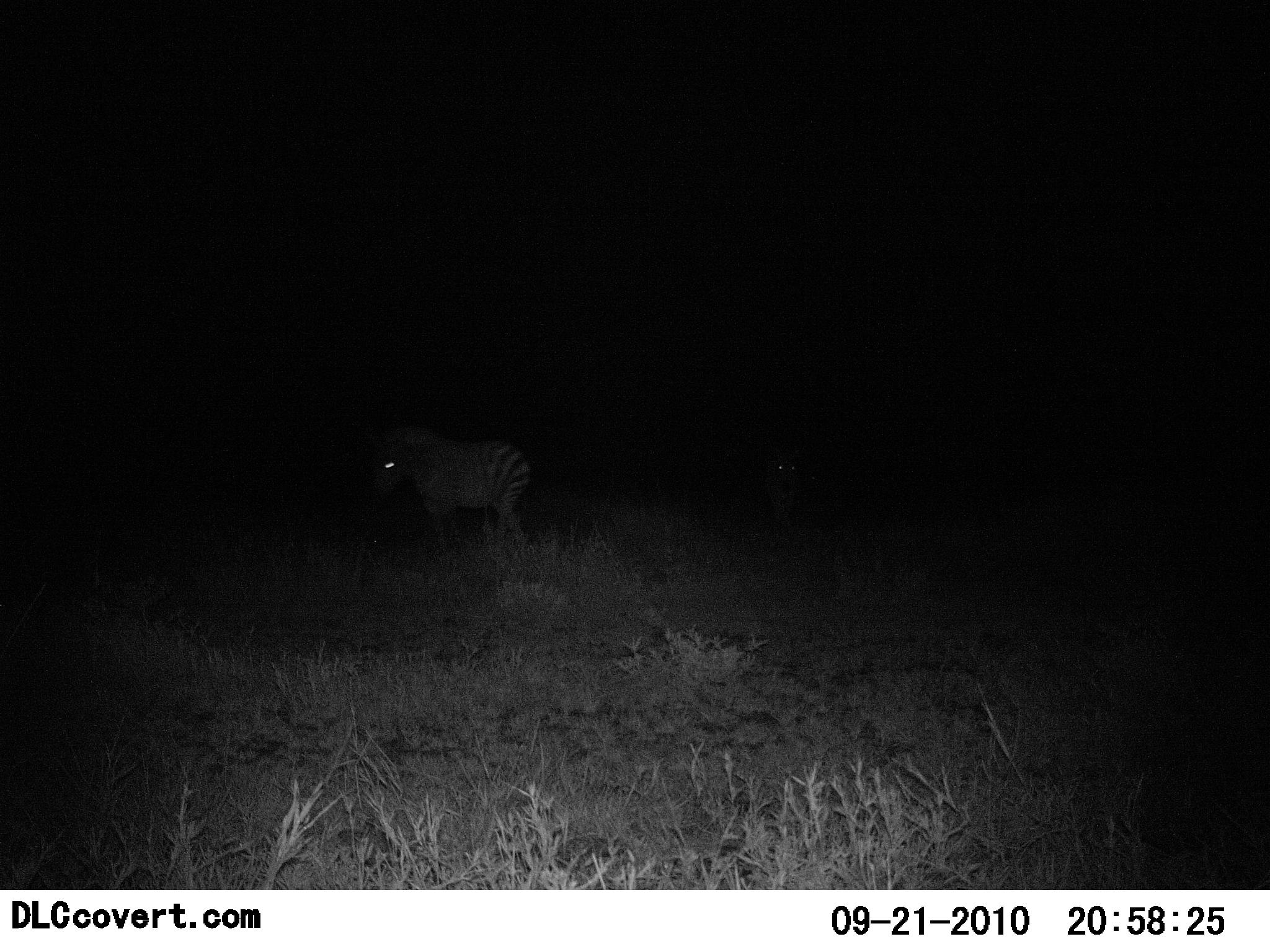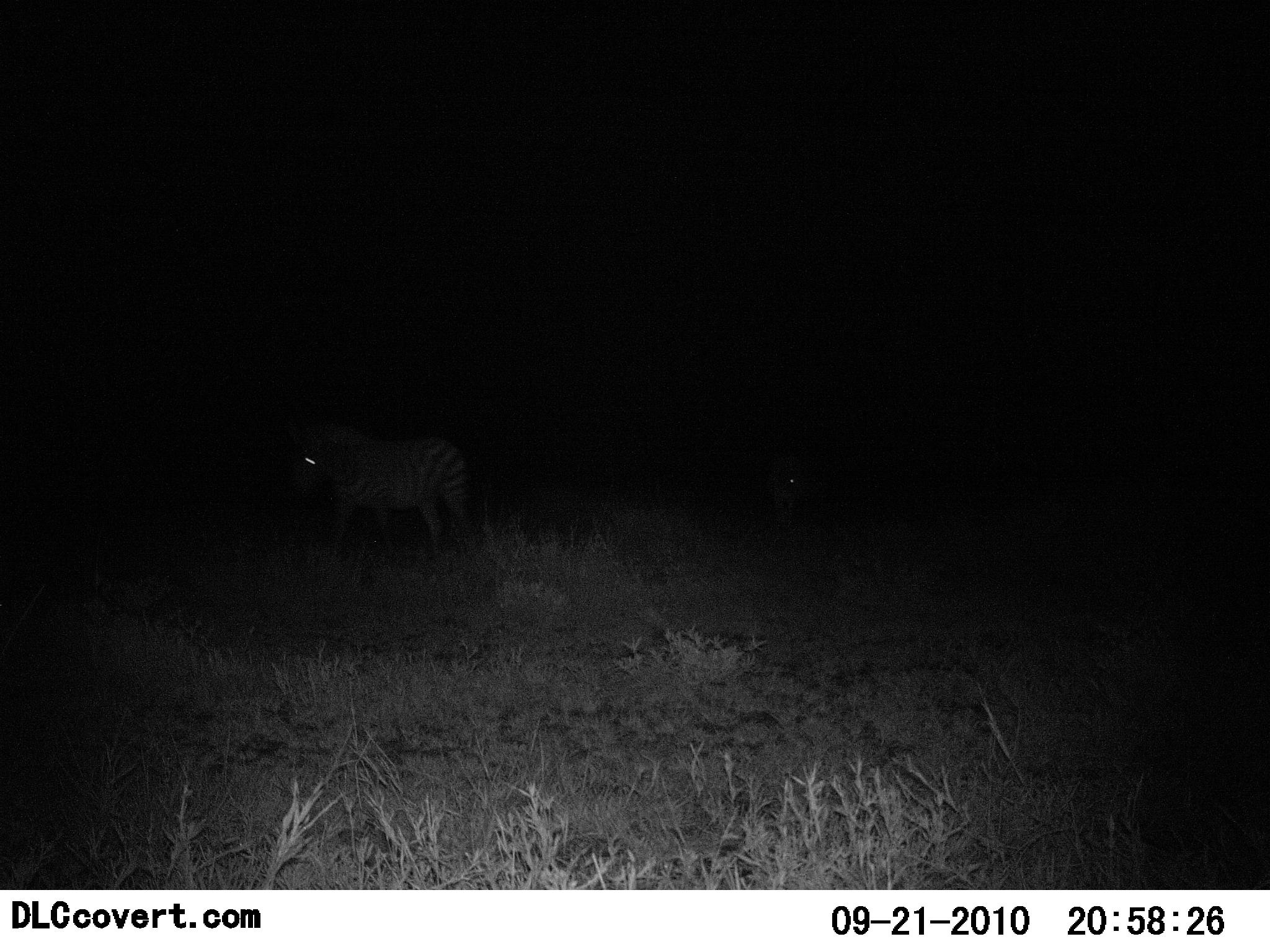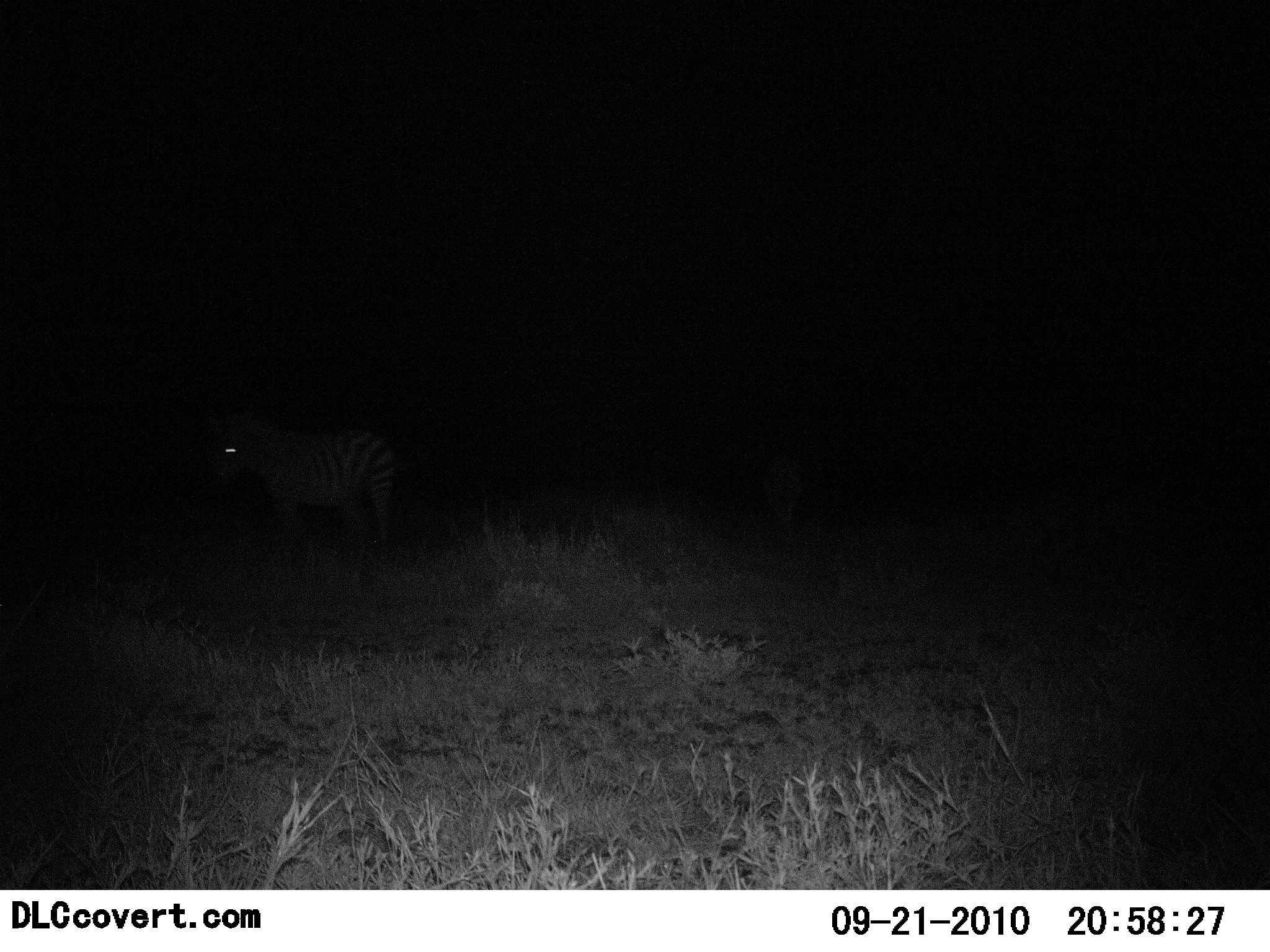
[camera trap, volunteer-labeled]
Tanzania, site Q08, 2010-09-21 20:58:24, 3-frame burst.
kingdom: Animalia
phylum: Chordata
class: Mammalia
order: Perissodactyla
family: Equidae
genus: Equus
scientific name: Equus quagga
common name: plains zebra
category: zebra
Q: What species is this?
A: Zebra (plains zebra) (Equus quagga).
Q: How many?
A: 2.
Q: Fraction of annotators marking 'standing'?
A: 18%.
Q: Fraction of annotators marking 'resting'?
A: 0%.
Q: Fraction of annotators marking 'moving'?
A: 88%.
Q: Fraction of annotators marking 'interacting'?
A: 0%.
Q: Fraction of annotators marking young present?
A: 0%.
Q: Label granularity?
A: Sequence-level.